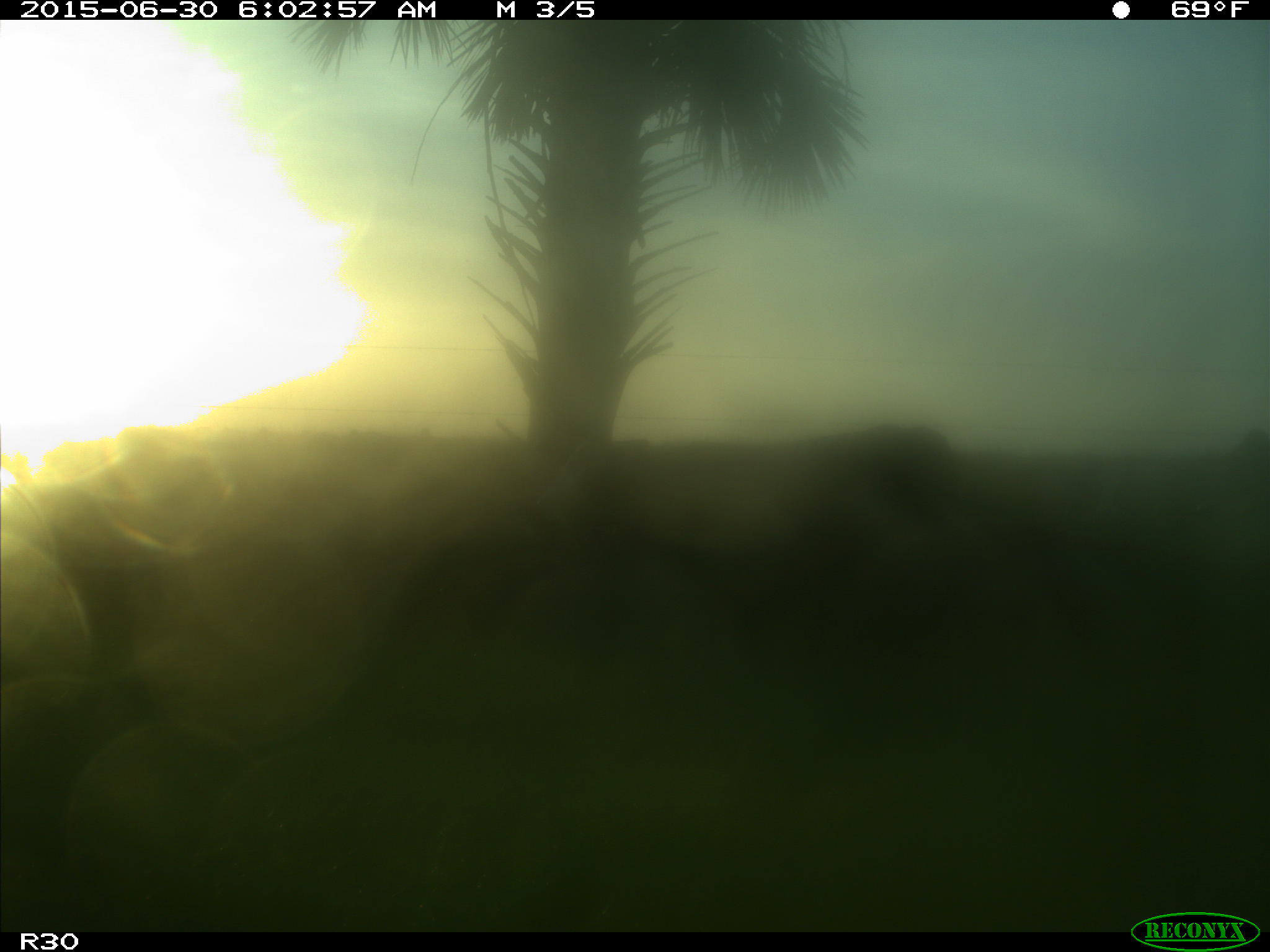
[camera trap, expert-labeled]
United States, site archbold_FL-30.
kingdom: Animalia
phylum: Chordata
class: Mammalia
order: Artiodactyla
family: Bovidae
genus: Bos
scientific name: Bos taurus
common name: domestic cow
Bos taurus (domestic cow).